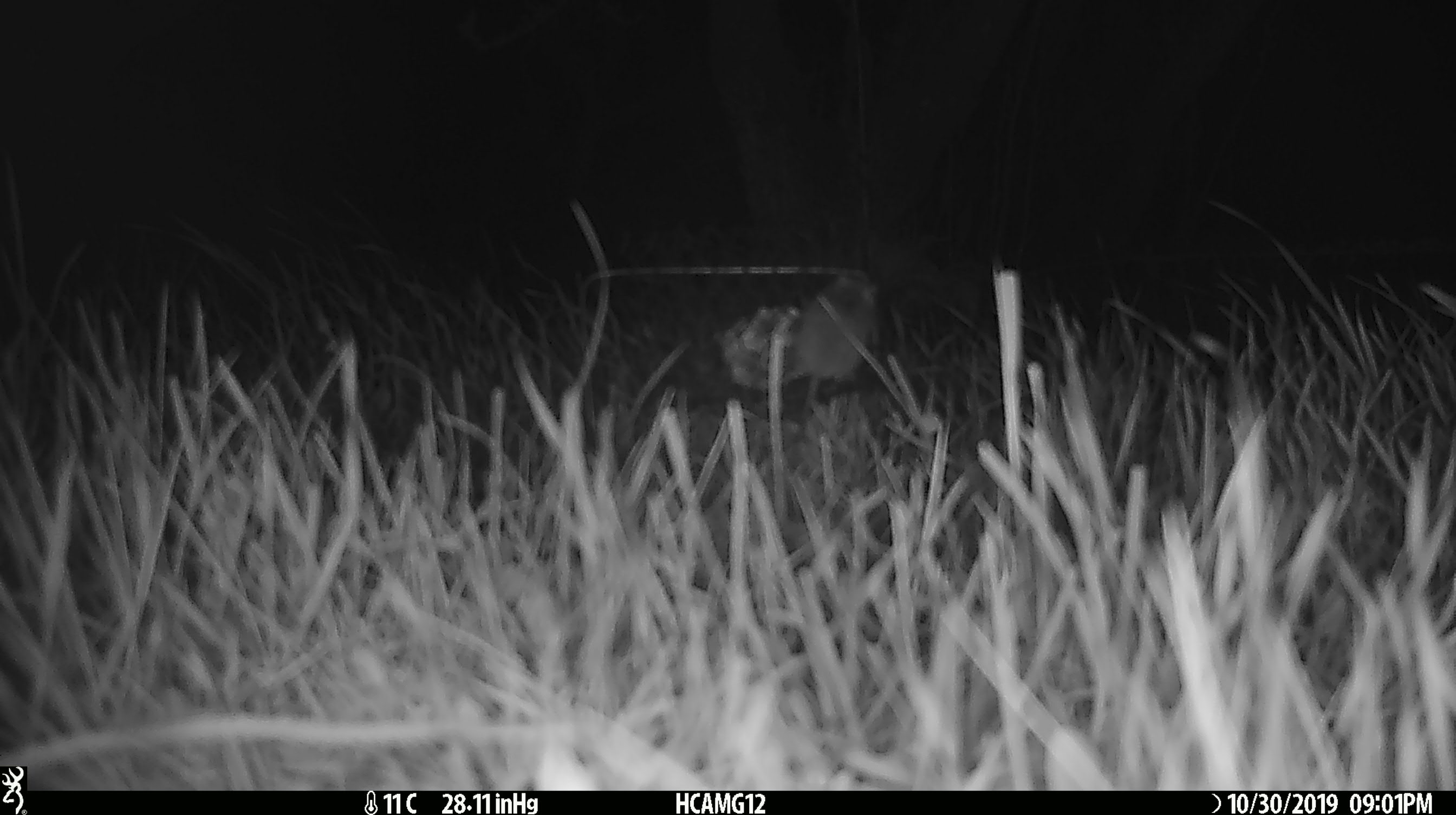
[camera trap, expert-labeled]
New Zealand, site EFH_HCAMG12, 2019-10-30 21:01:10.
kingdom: Animalia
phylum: Chordata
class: Mammalia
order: Rodentia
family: Muridae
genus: Mus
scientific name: Mus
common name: mouse